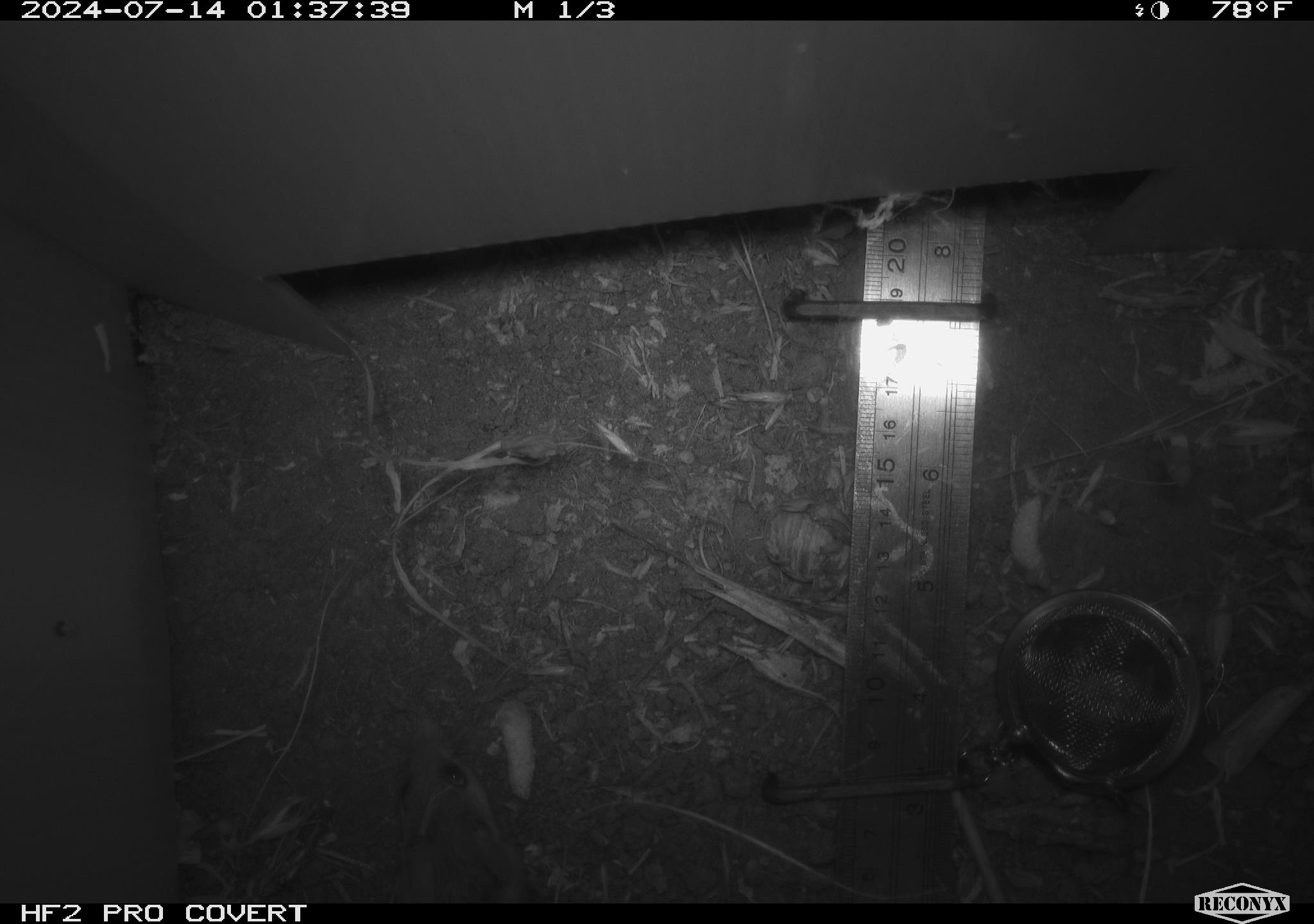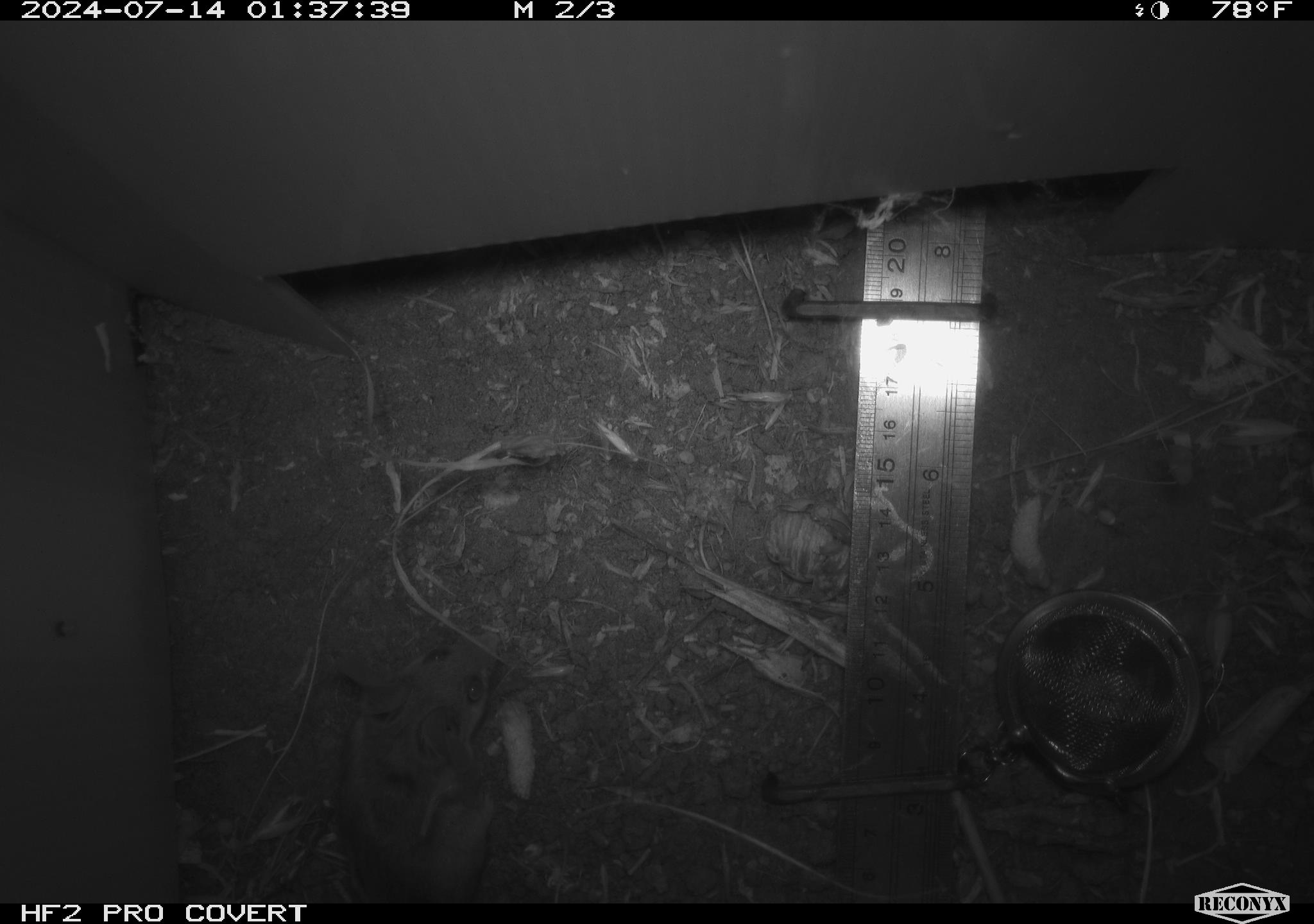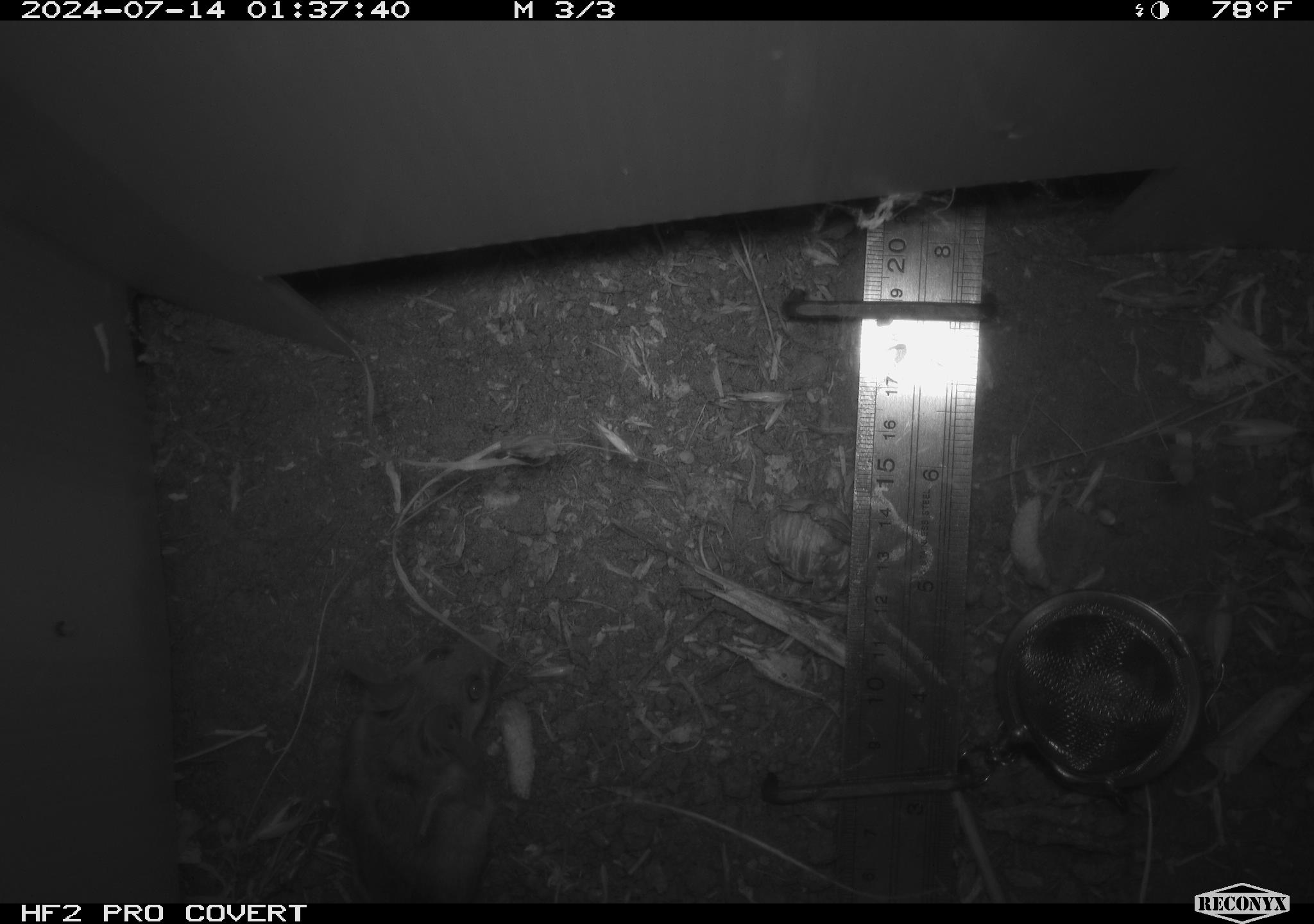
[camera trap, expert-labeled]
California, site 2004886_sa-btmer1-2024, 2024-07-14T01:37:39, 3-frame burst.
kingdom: Animalia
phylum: Chordata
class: Mammalia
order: Rodentia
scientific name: Rodentia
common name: mouse species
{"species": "mouse species (Rodentia)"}